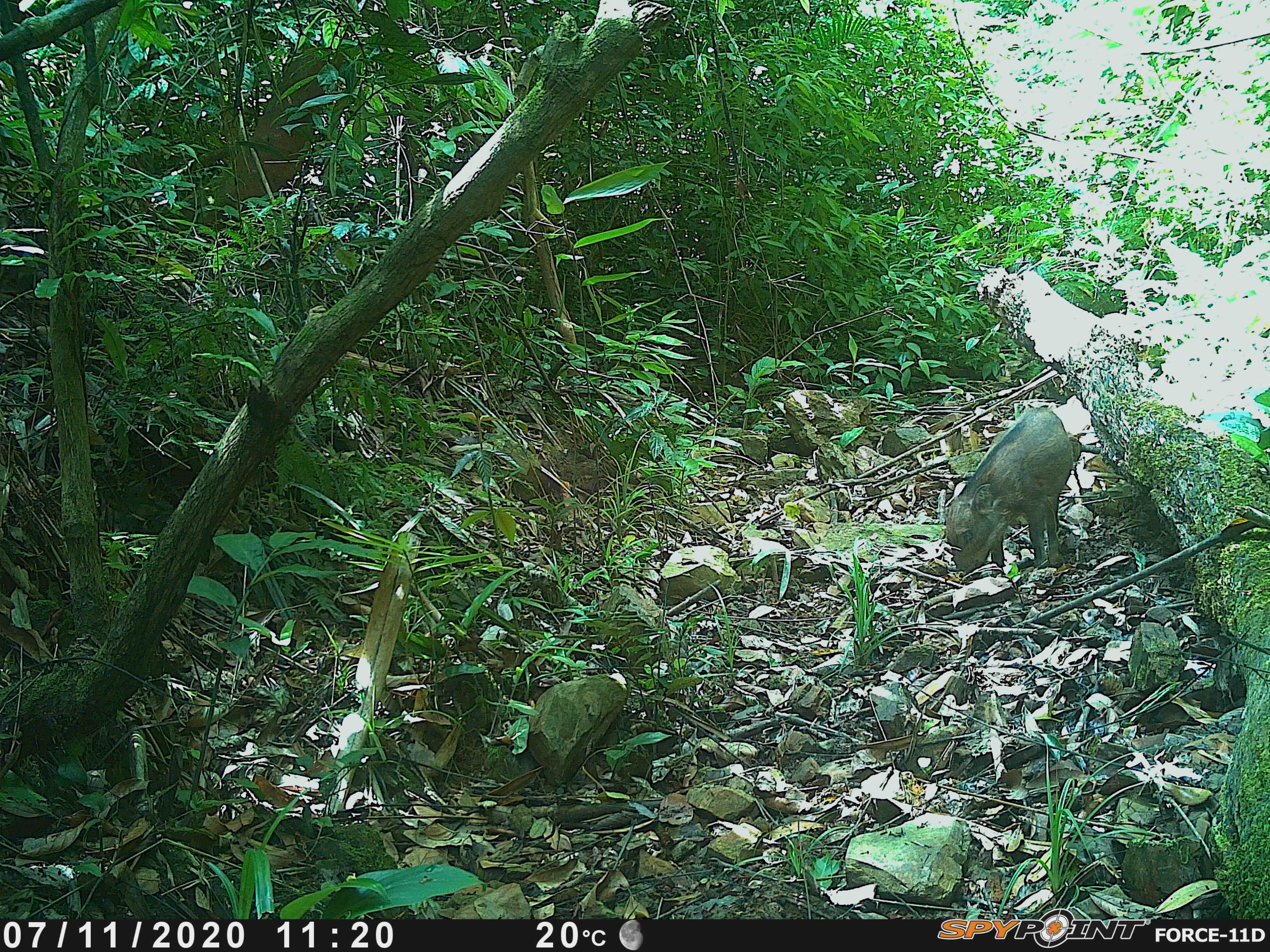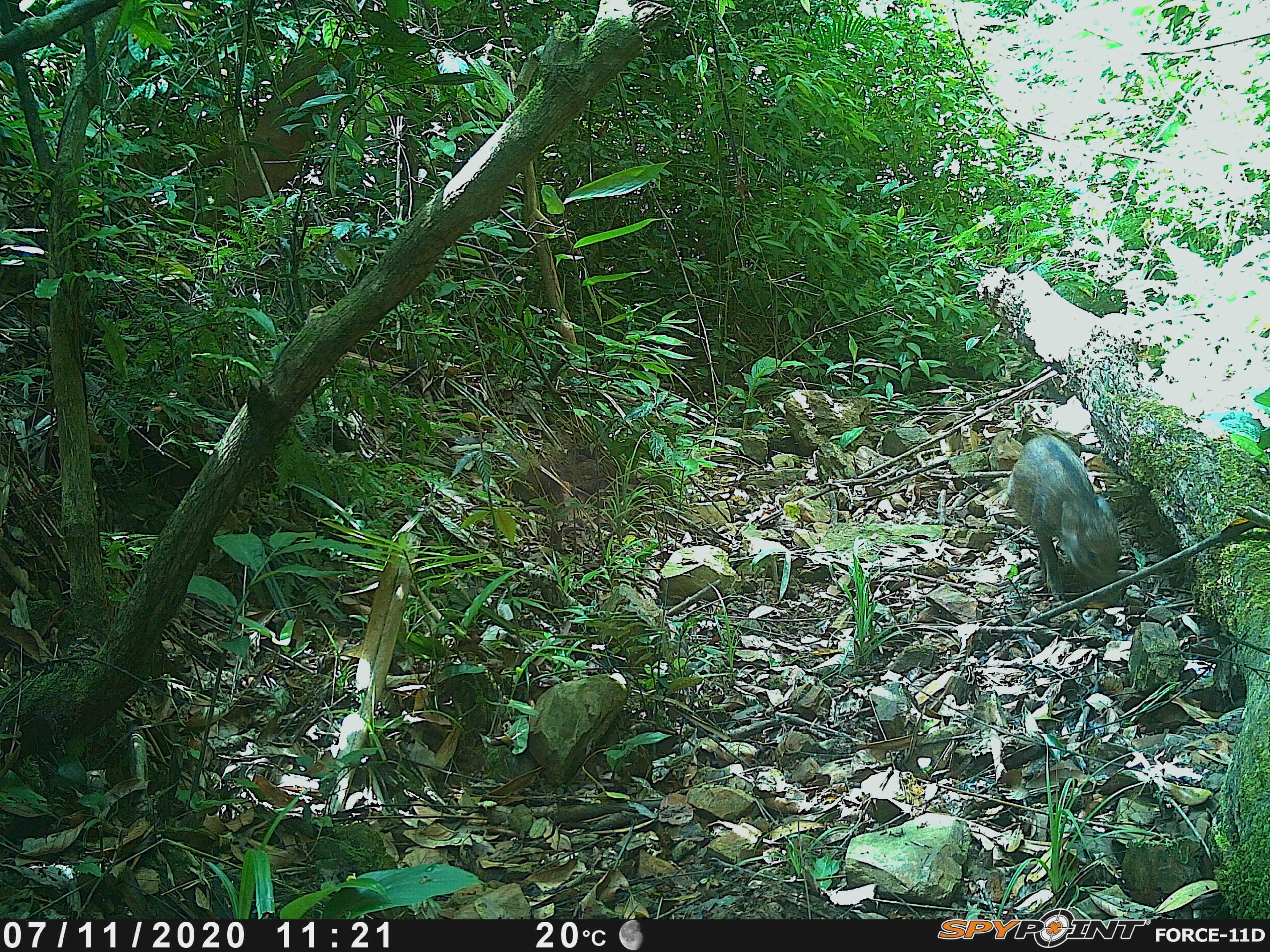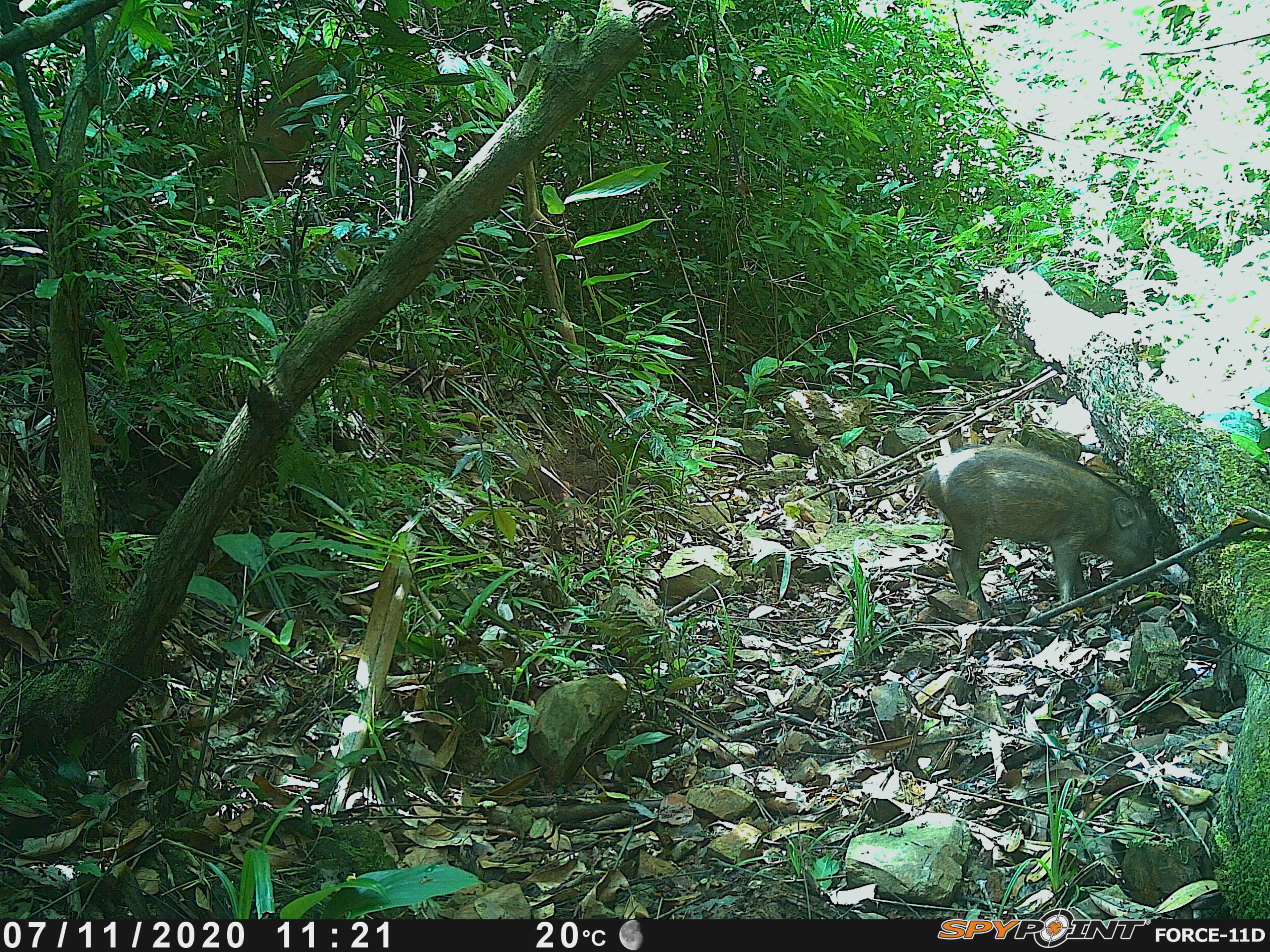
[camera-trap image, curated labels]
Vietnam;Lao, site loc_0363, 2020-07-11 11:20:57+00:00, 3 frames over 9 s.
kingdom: Animalia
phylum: Chordata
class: Mammalia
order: Artiodactyla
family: Suidae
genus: Sus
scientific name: Sus scrofa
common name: eurasian wild pig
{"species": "eurasian wild pig (Sus scrofa)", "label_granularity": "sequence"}